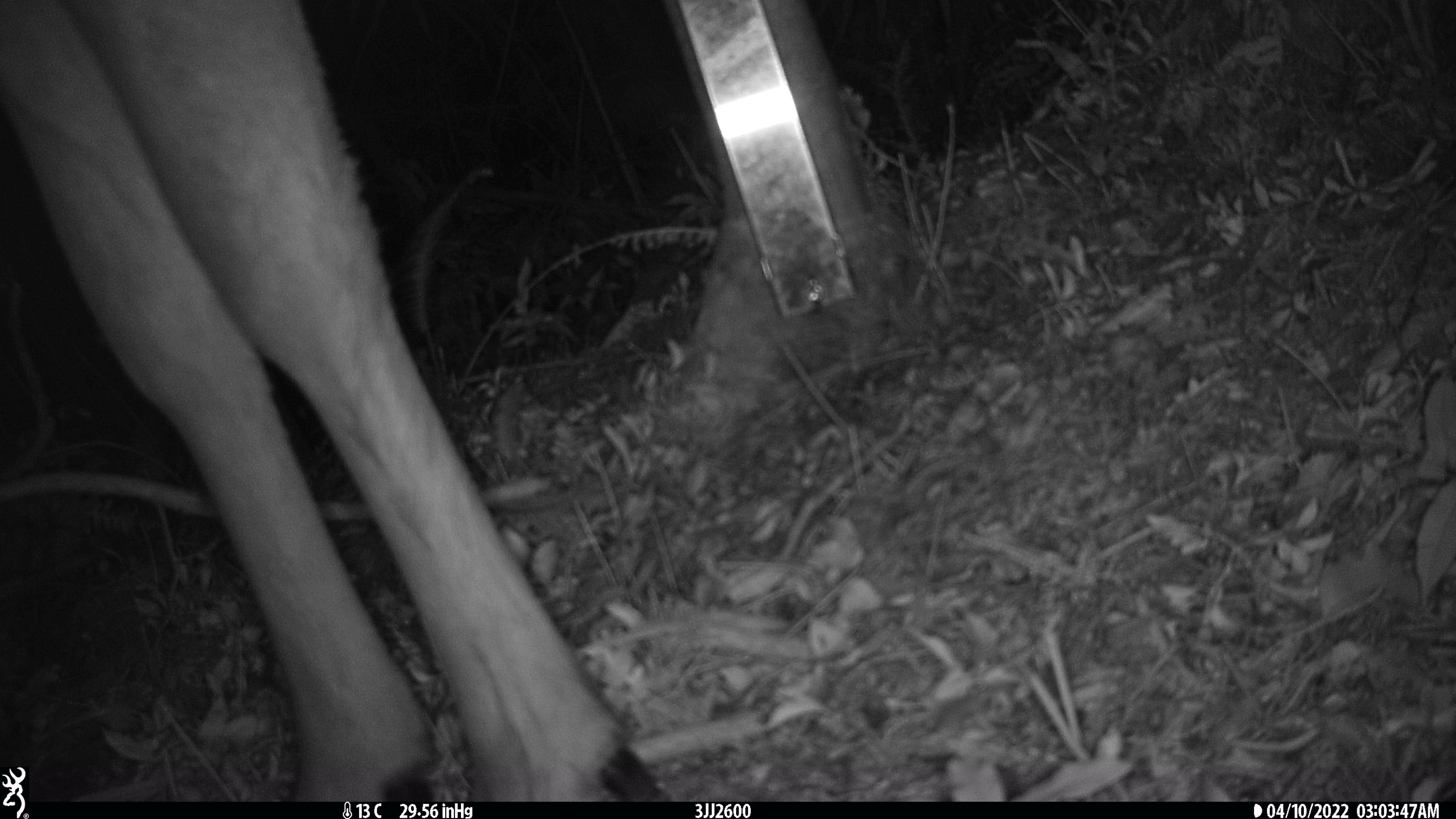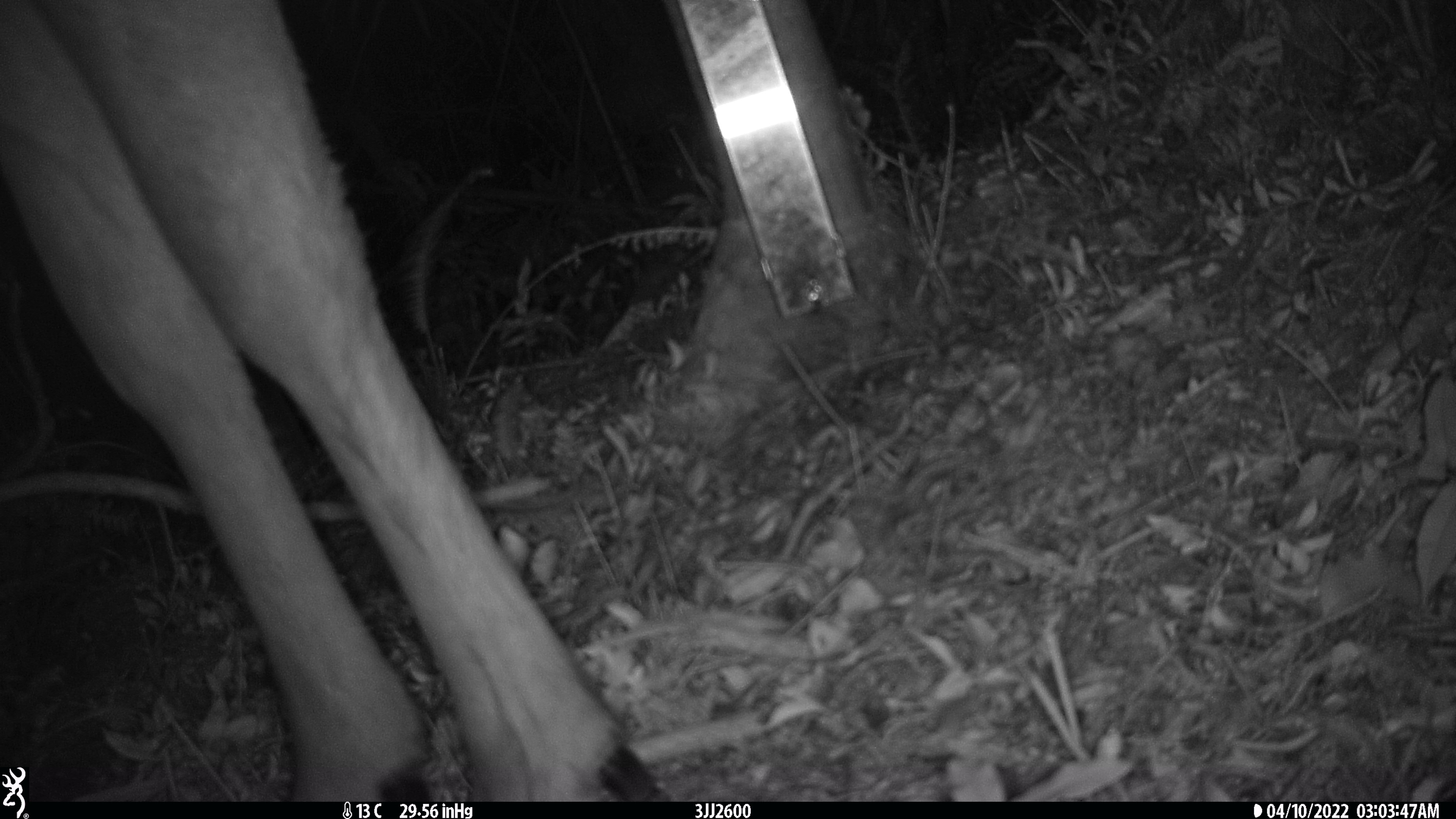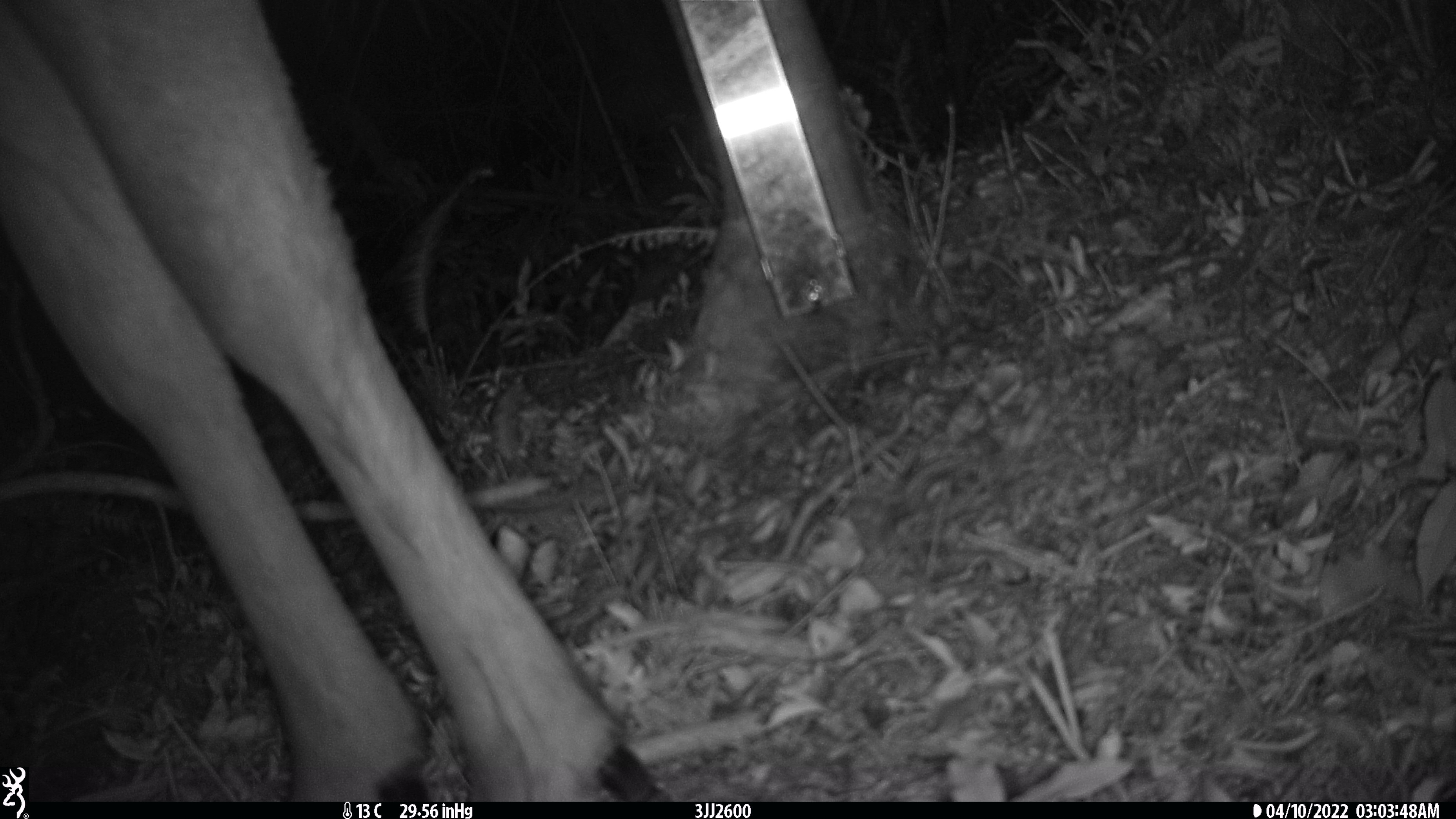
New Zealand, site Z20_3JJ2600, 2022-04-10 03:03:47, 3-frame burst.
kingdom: Animalia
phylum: Chordata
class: Mammalia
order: Artiodactyla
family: Cervidae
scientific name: Cervidae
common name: deer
Deer (Cervidae).